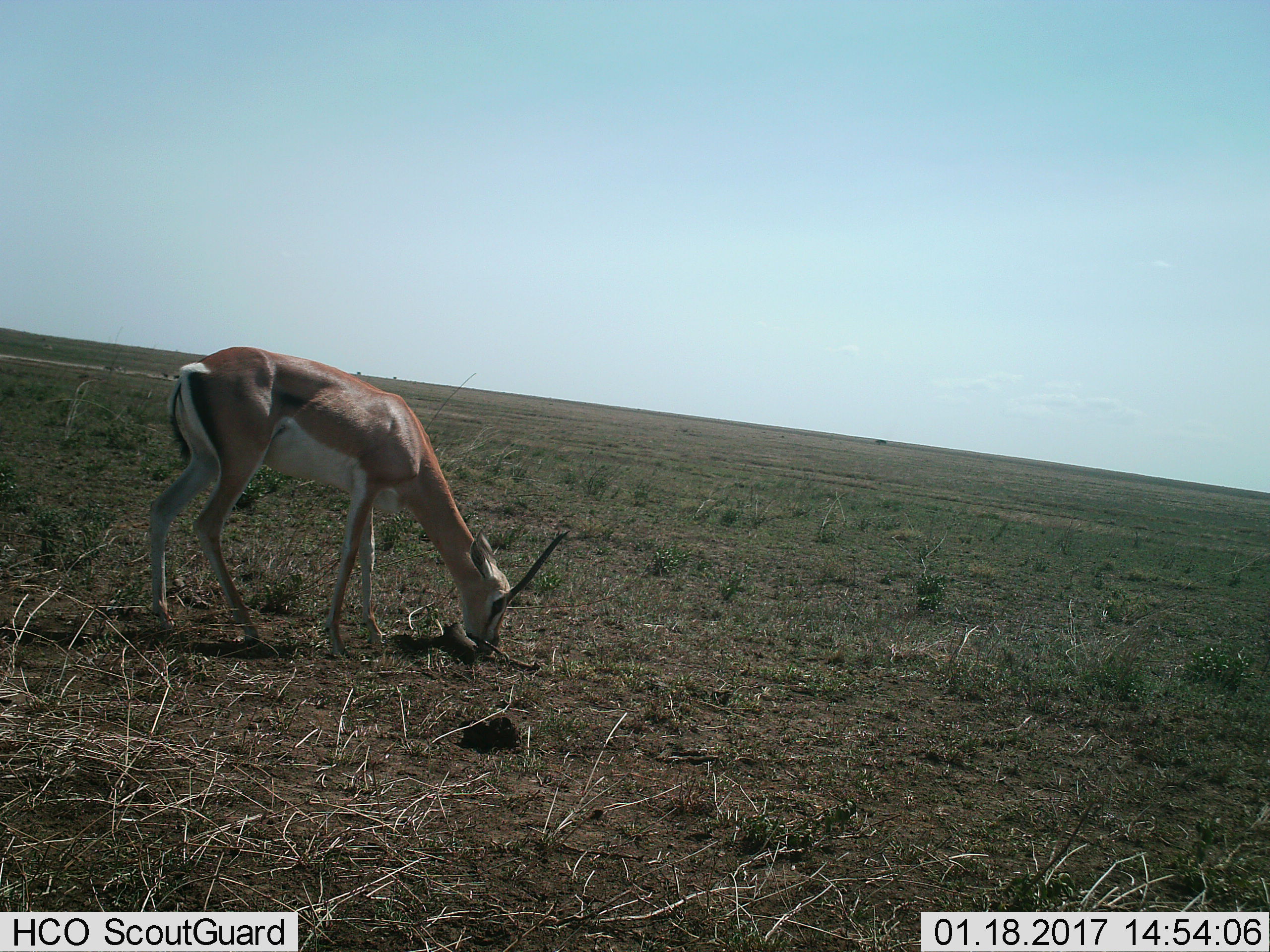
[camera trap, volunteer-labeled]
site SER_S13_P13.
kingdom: Animalia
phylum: Chordata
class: Mammalia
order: Artiodactyla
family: Bovidae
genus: Nanger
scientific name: Nanger granti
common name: grant's gazelle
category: gazellegrants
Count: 1.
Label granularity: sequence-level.